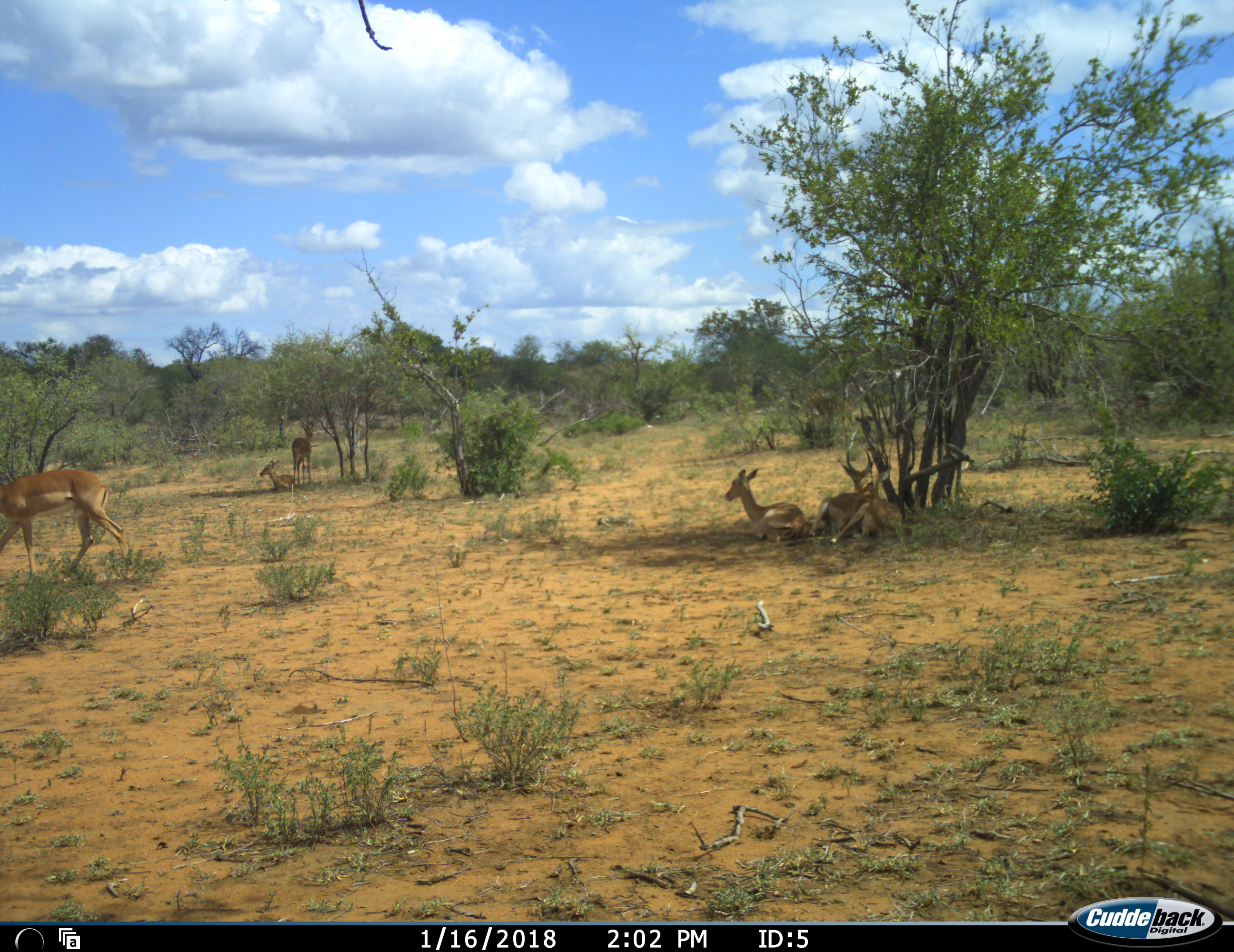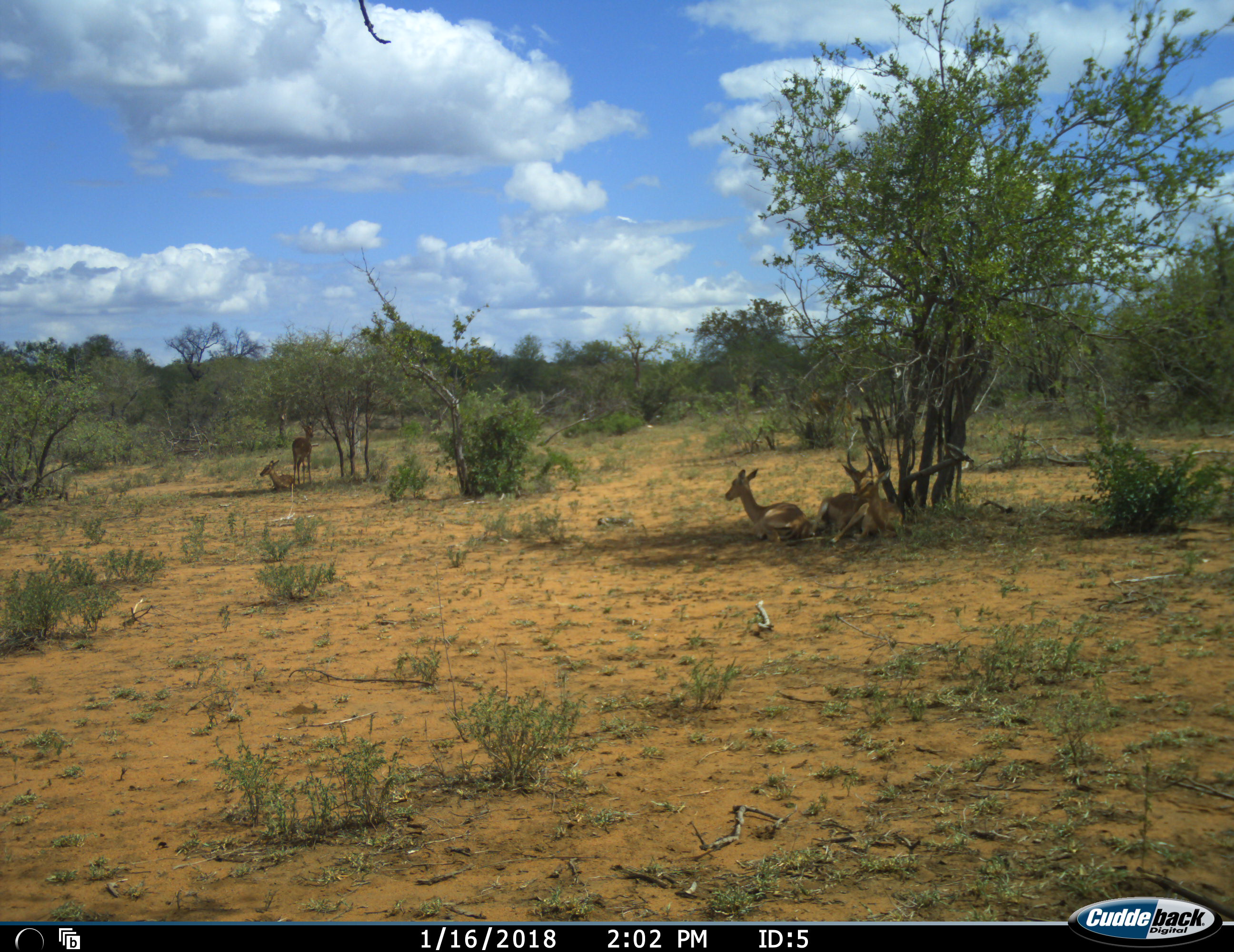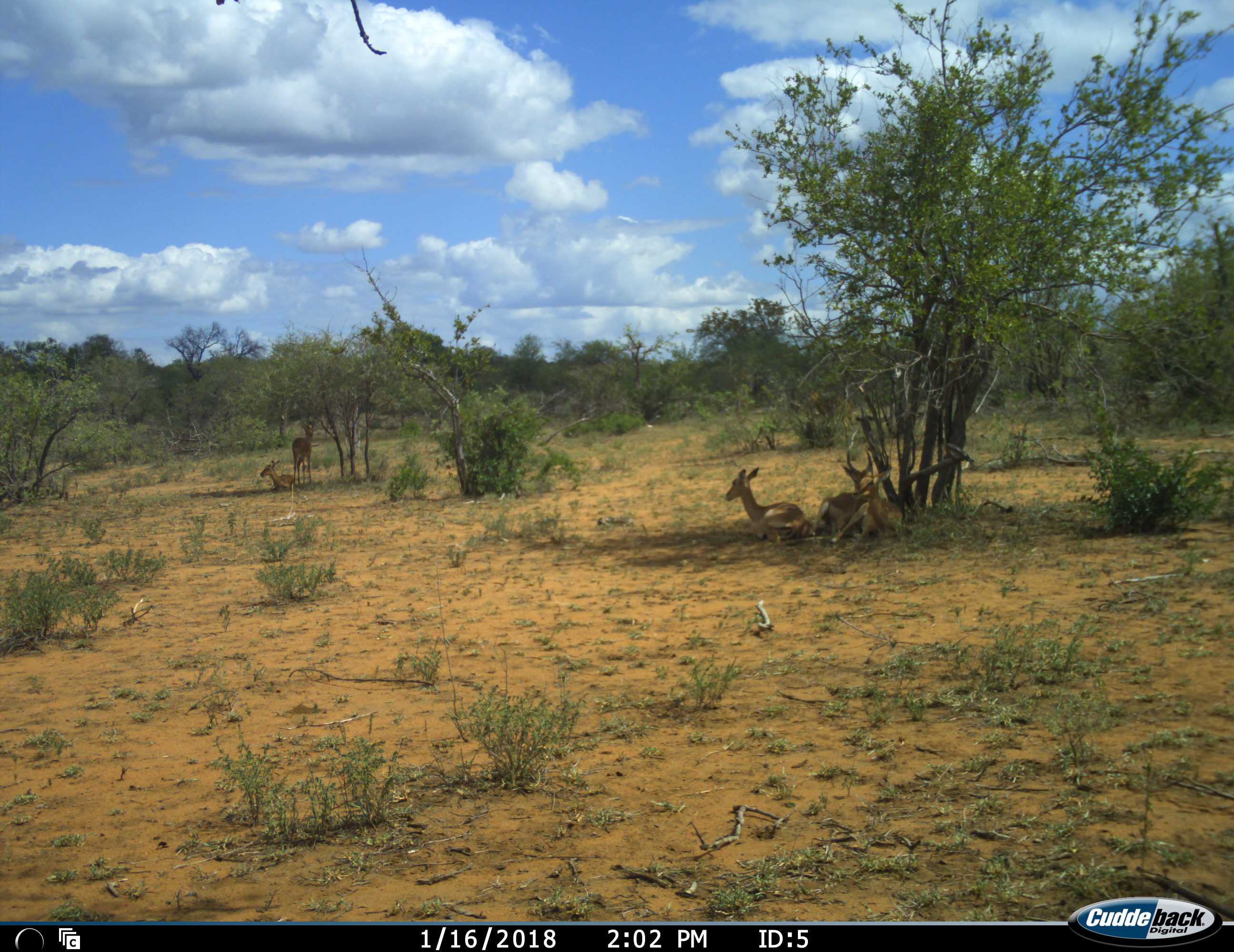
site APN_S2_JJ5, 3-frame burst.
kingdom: Animalia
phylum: Chordata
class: Mammalia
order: Artiodactyla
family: Bovidae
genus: Aepyceros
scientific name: Aepyceros melampus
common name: impala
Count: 6.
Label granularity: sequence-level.